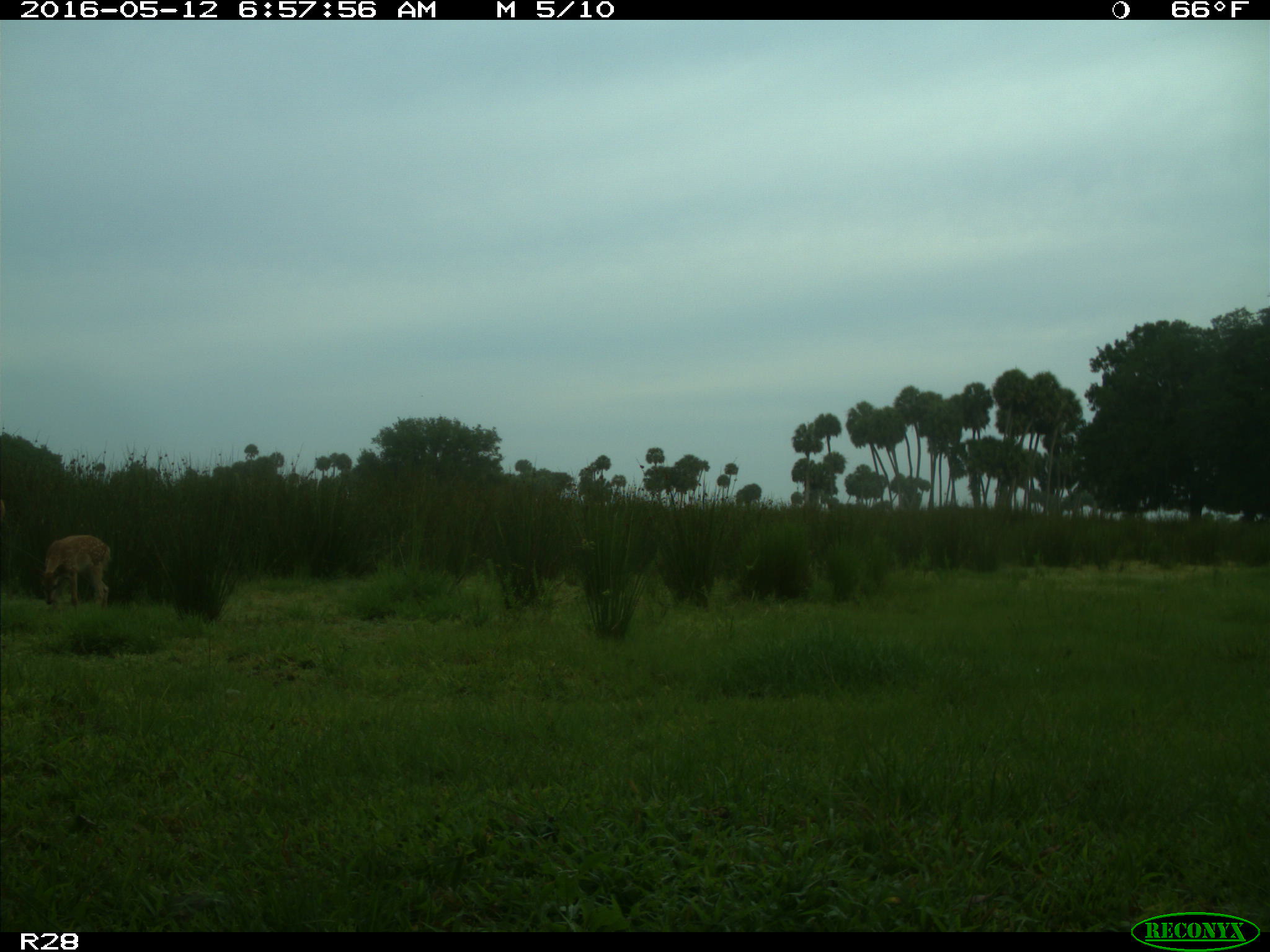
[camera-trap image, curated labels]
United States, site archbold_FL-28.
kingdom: Animalia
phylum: Chordata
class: Mammalia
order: Artiodactyla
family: Cervidae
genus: Odocoileus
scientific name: Odocoileus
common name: deer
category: unidentified deer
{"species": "unidentified deer (deer) (Odocoileus)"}